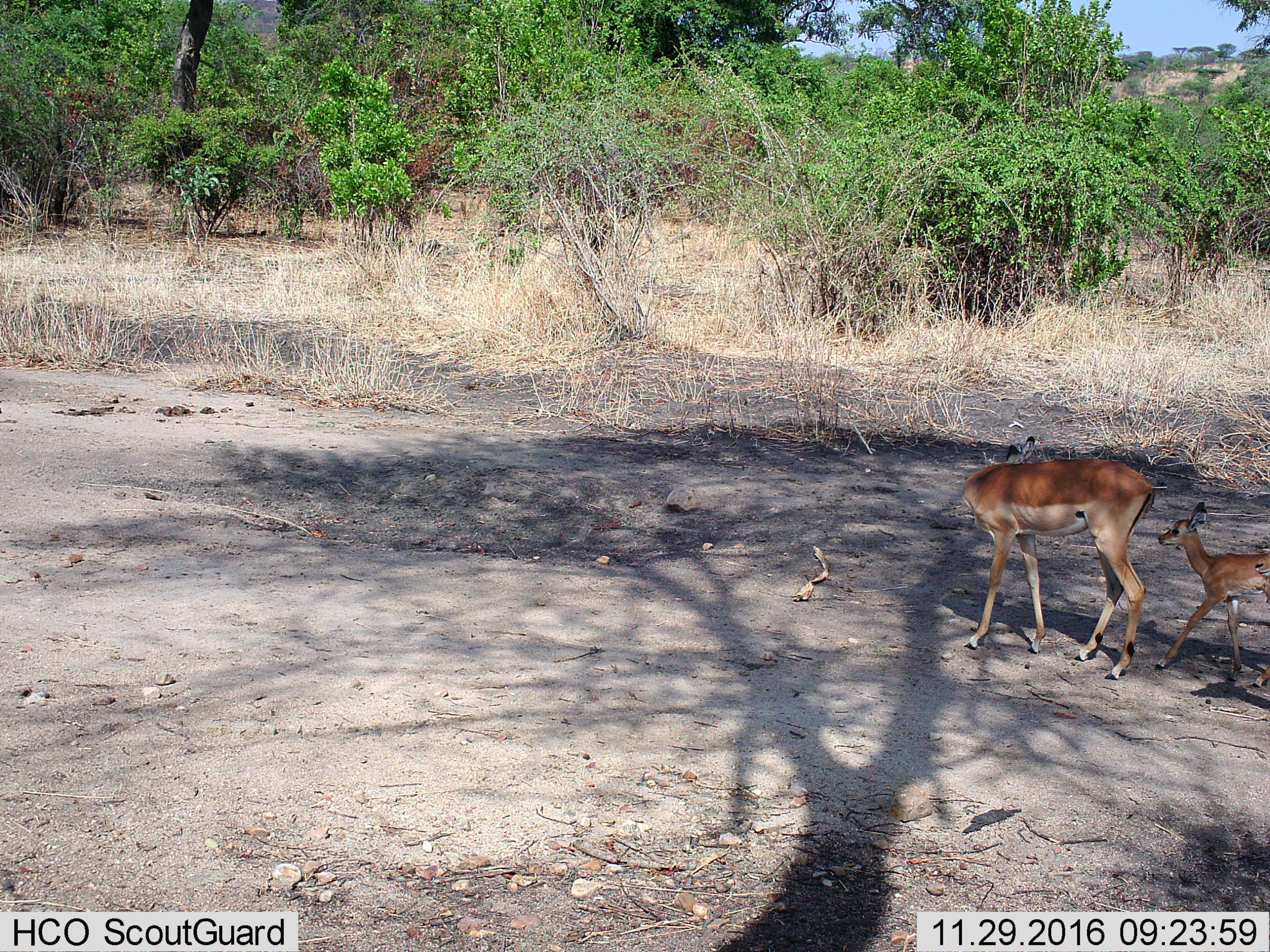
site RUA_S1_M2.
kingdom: Animalia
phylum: Chordata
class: Mammalia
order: Artiodactyla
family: Bovidae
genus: Aepyceros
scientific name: Aepyceros melampus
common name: impala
Impala (Aepyceros melampus), count 2. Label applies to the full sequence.